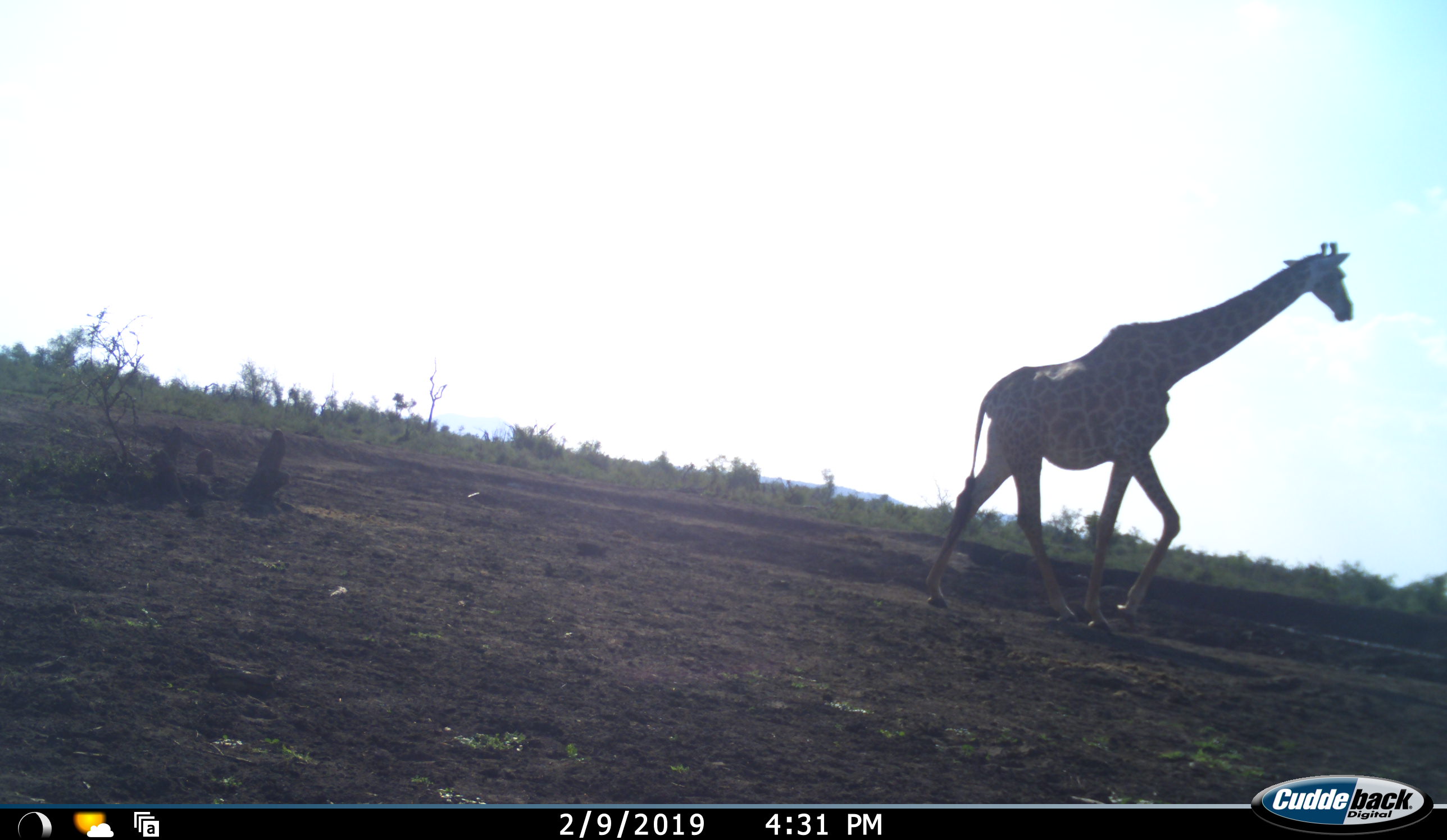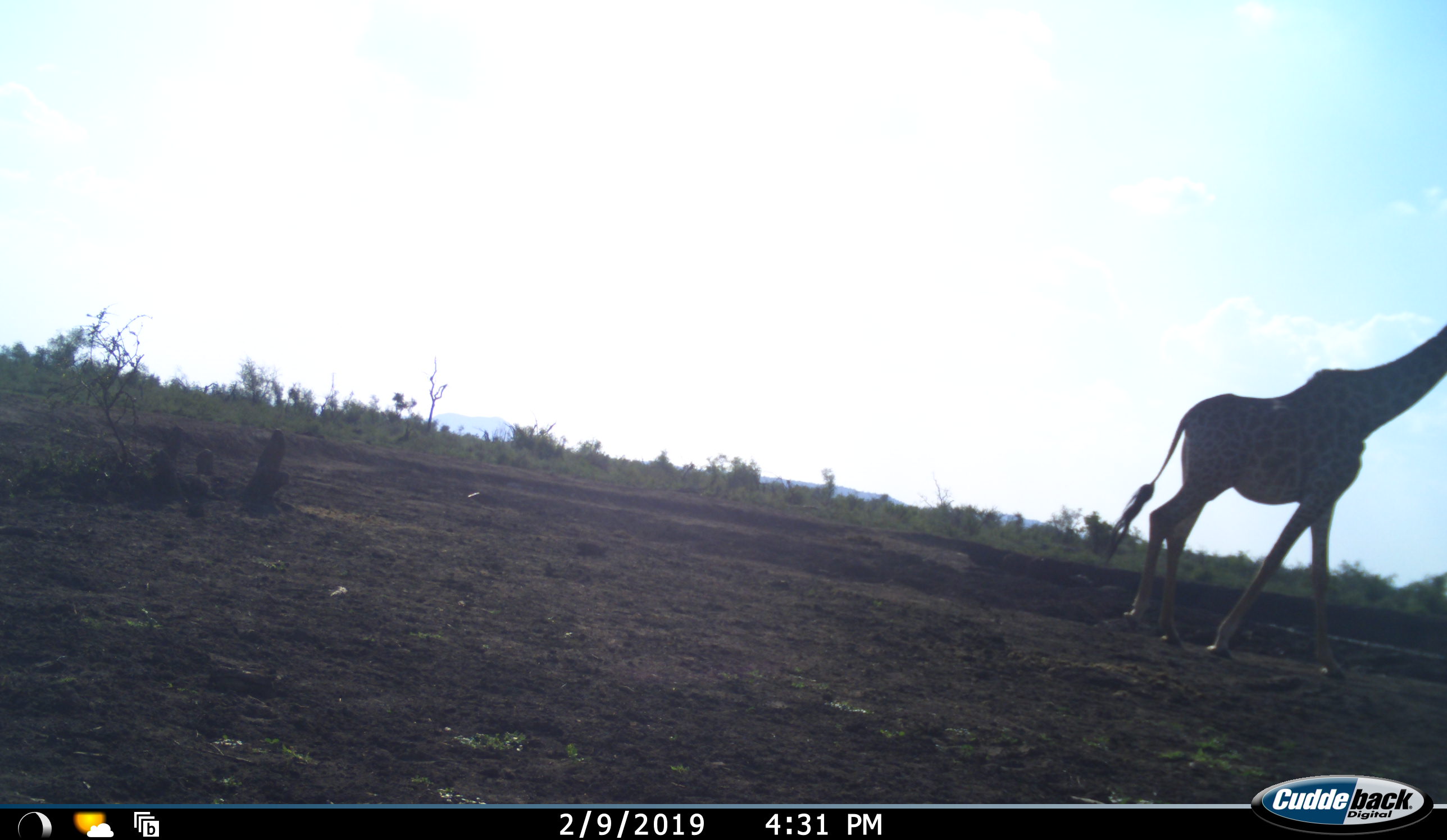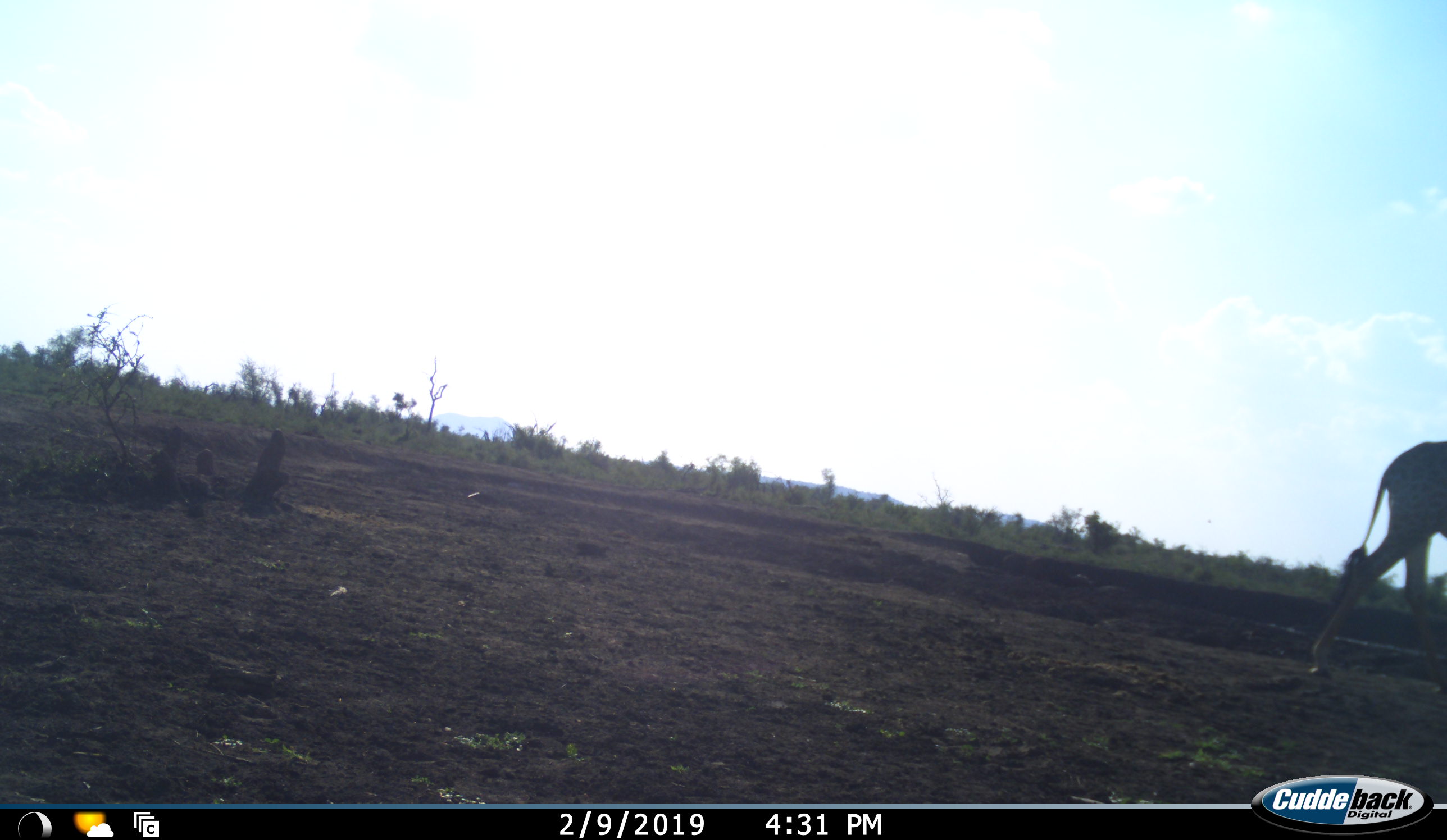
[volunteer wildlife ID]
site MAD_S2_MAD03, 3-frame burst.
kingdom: Animalia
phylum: Chordata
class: Mammalia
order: Artiodactyla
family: Giraffidae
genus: Giraffa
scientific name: Giraffa camelopardalis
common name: giraffe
Giraffe (Giraffa camelopardalis), count 1. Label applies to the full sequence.